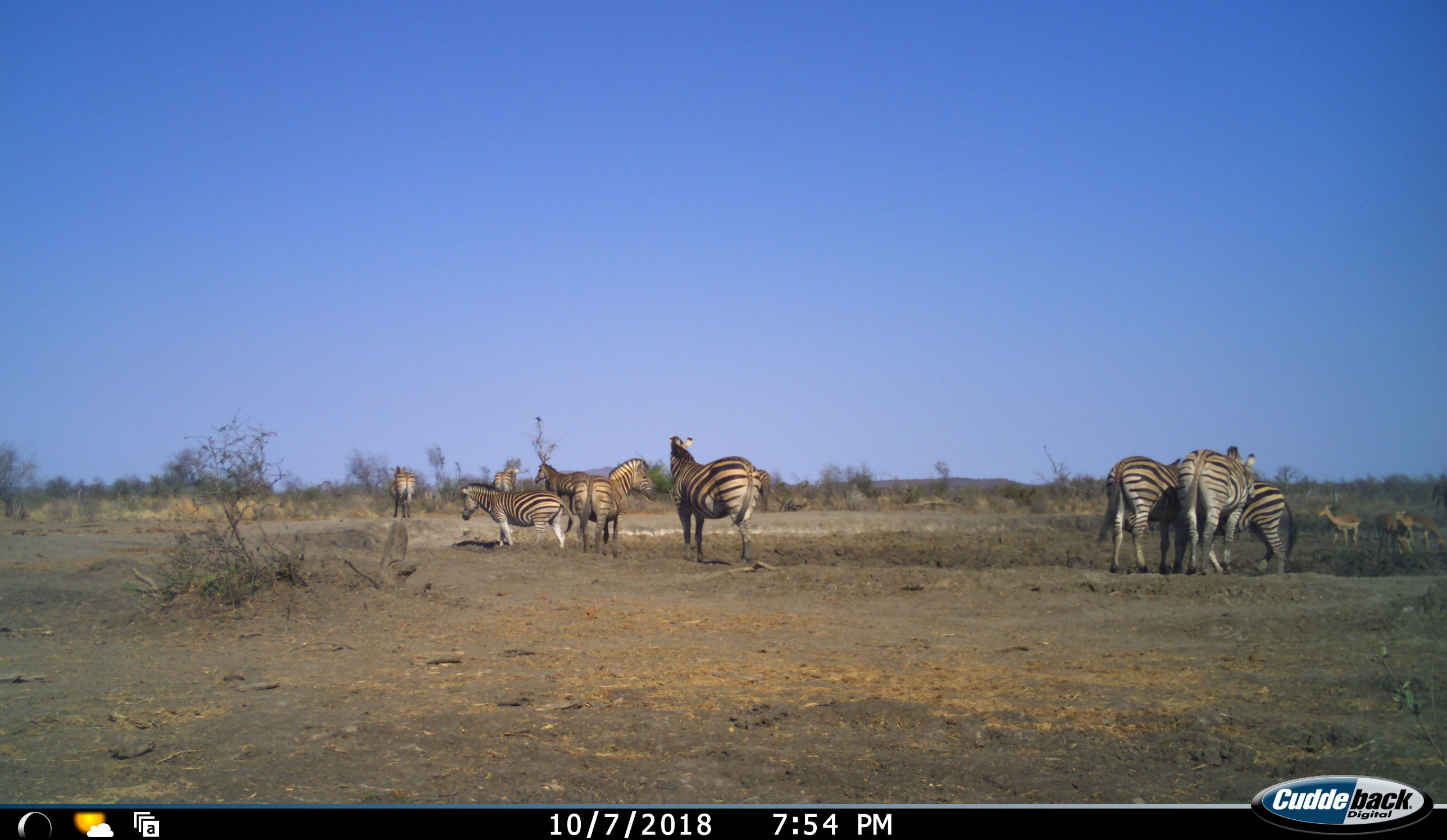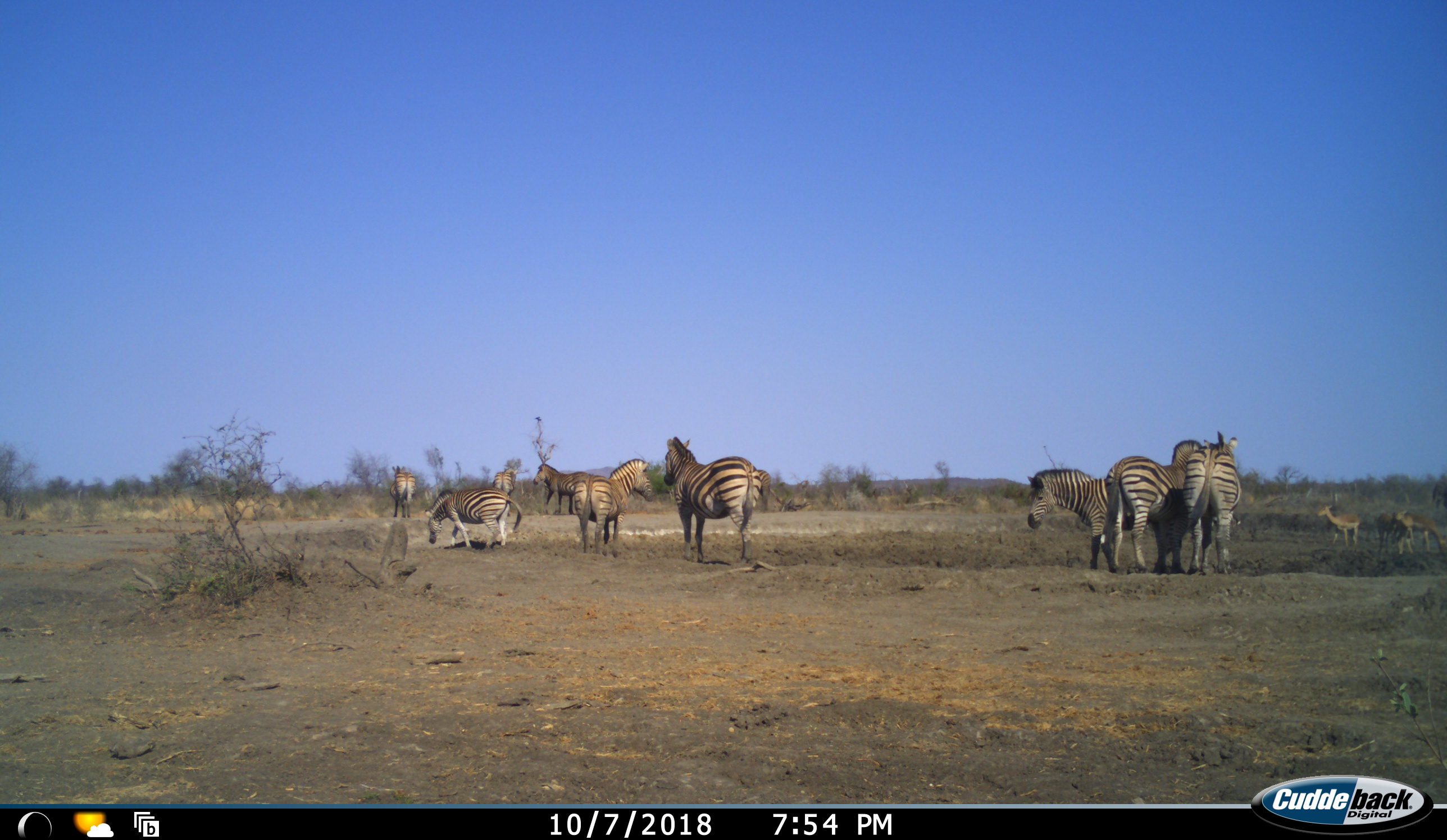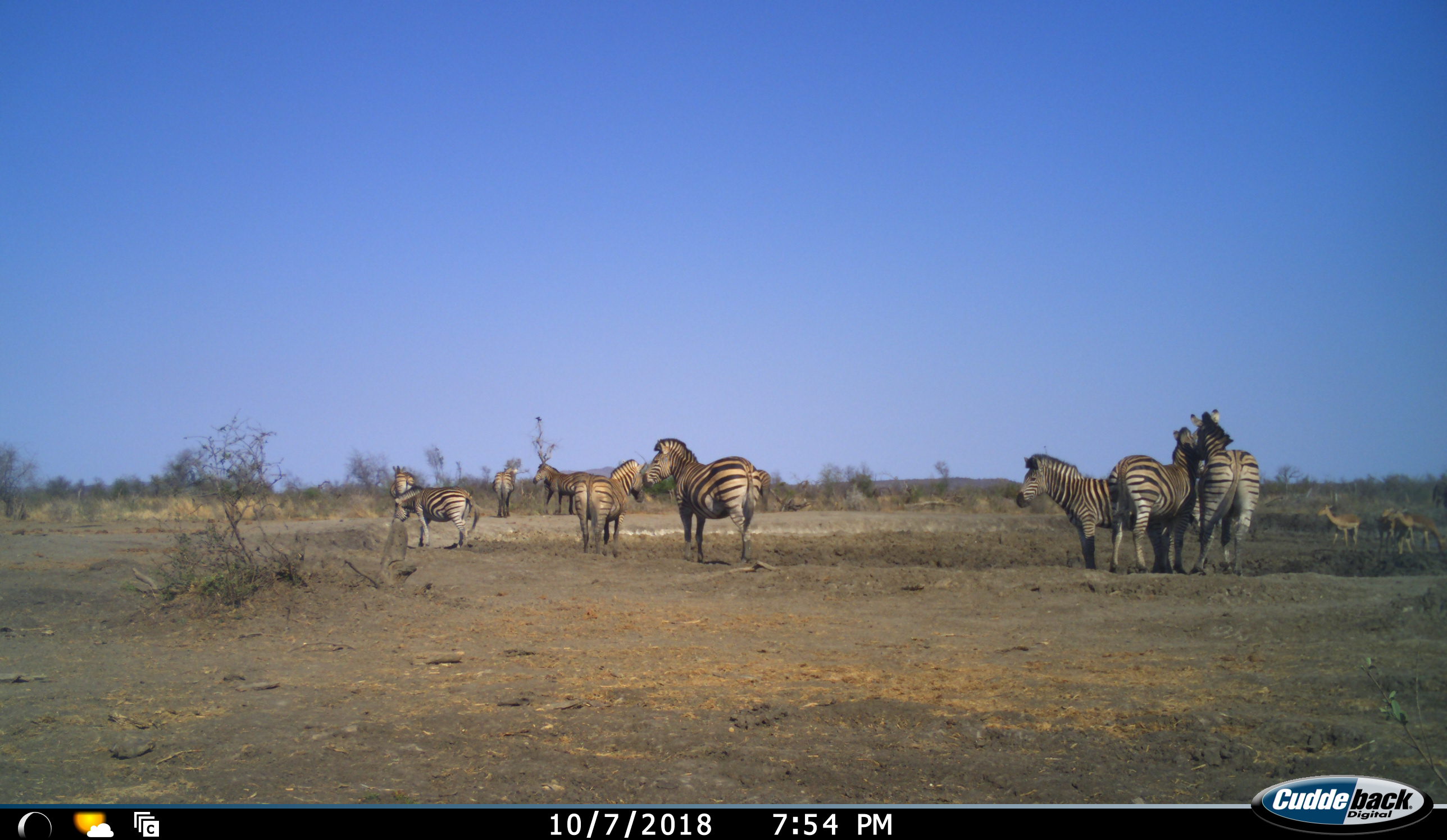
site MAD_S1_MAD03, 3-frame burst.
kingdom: Animalia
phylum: Chordata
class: Mammalia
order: Artiodactyla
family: Bovidae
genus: Aepyceros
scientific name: Aepyceros melampus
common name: impala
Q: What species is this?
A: Impala (Aepyceros melampus).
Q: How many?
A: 3.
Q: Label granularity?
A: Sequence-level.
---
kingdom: Animalia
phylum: Chordata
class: Mammalia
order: Perissodactyla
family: Equidae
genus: Equus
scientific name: Equus quagga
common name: plains zebra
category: zebraplains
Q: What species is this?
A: Zebraplains (plains zebra) (Equus quagga).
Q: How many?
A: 9.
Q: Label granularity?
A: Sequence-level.